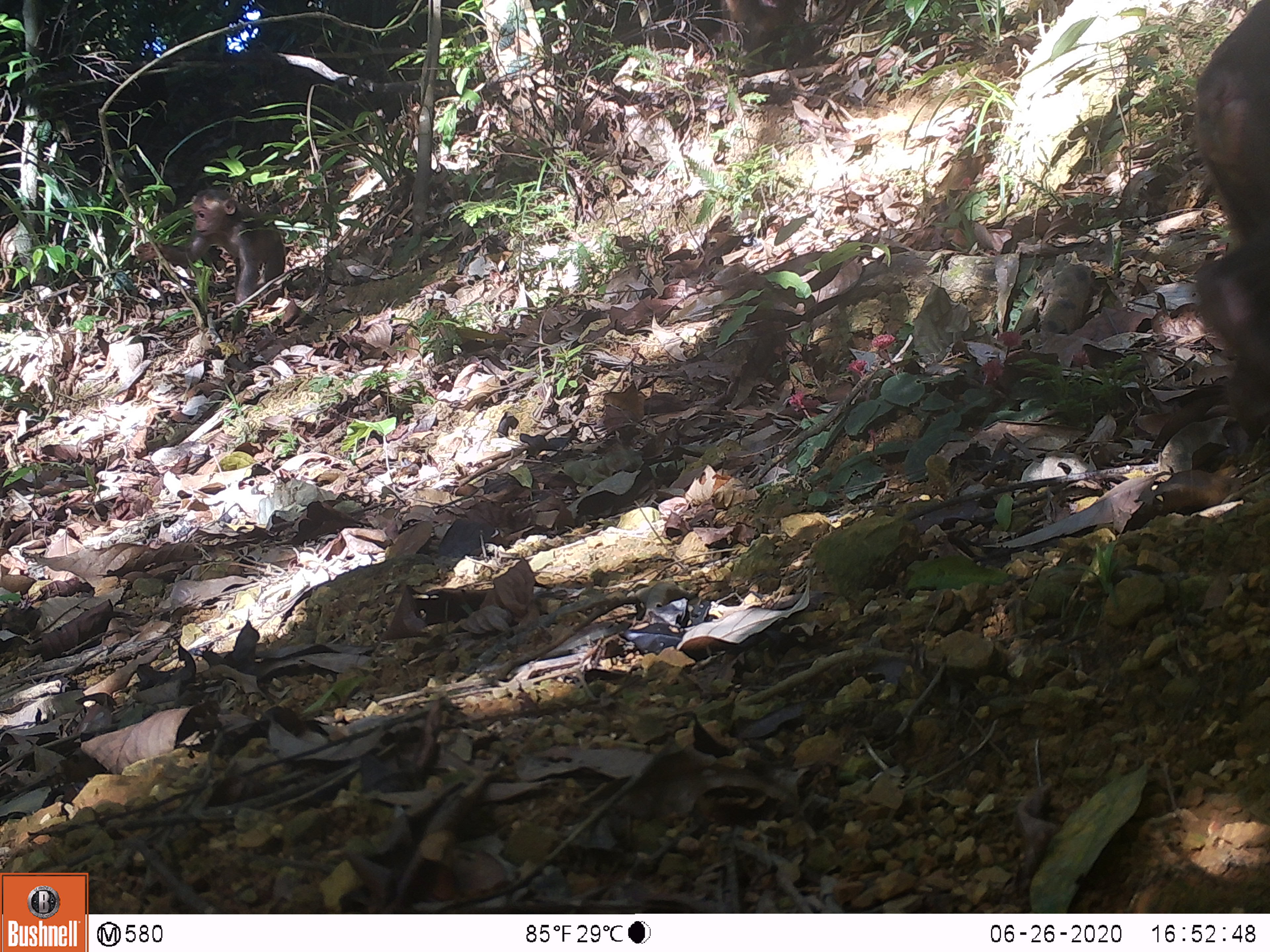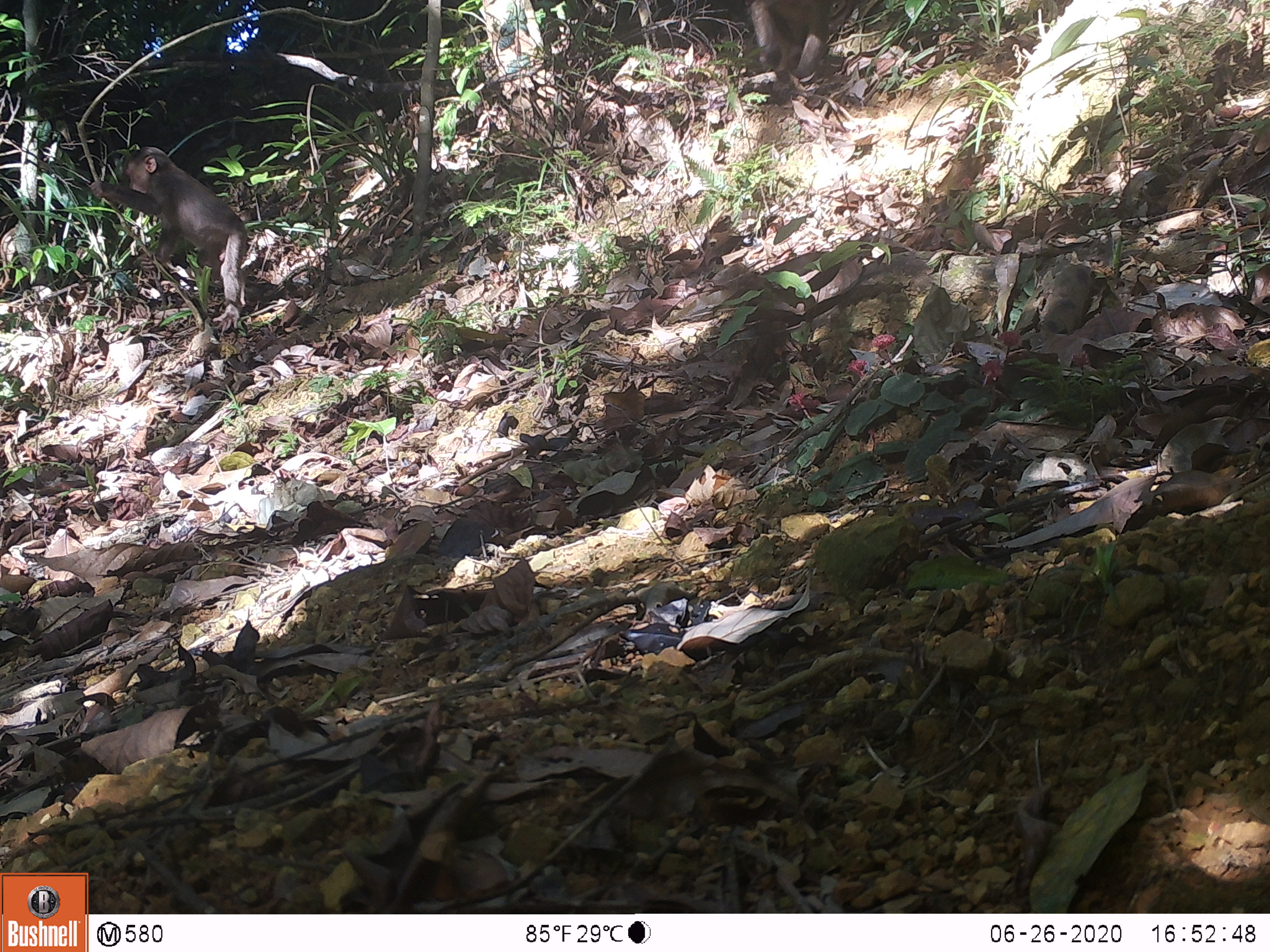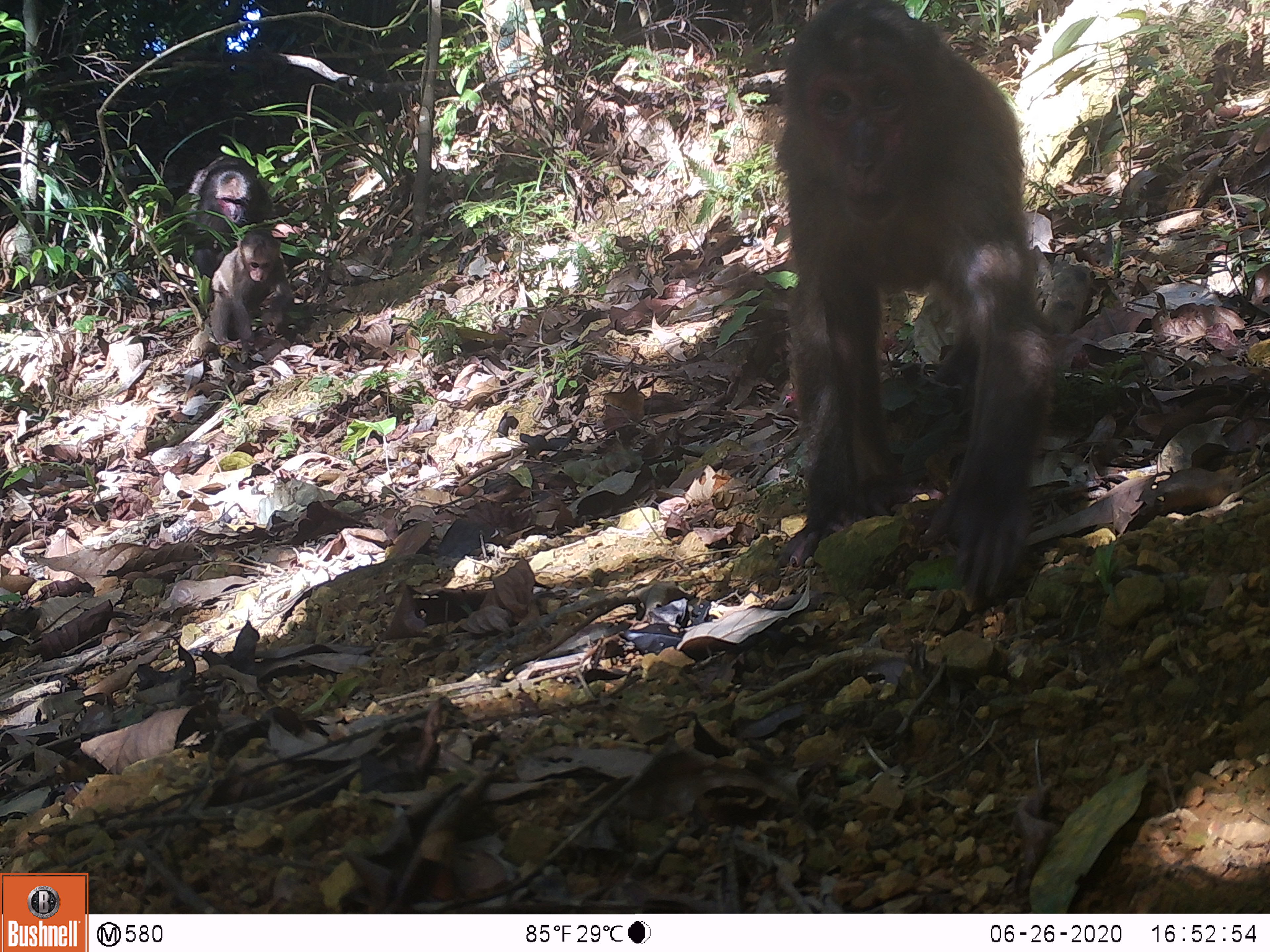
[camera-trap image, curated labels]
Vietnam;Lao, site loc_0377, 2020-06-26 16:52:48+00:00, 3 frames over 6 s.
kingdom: Animalia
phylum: Chordata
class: Mammalia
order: Primates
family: Cercopithecidae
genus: Macaca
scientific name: Macaca arctoides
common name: stump-tailed macaque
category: stump tailed macaque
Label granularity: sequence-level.